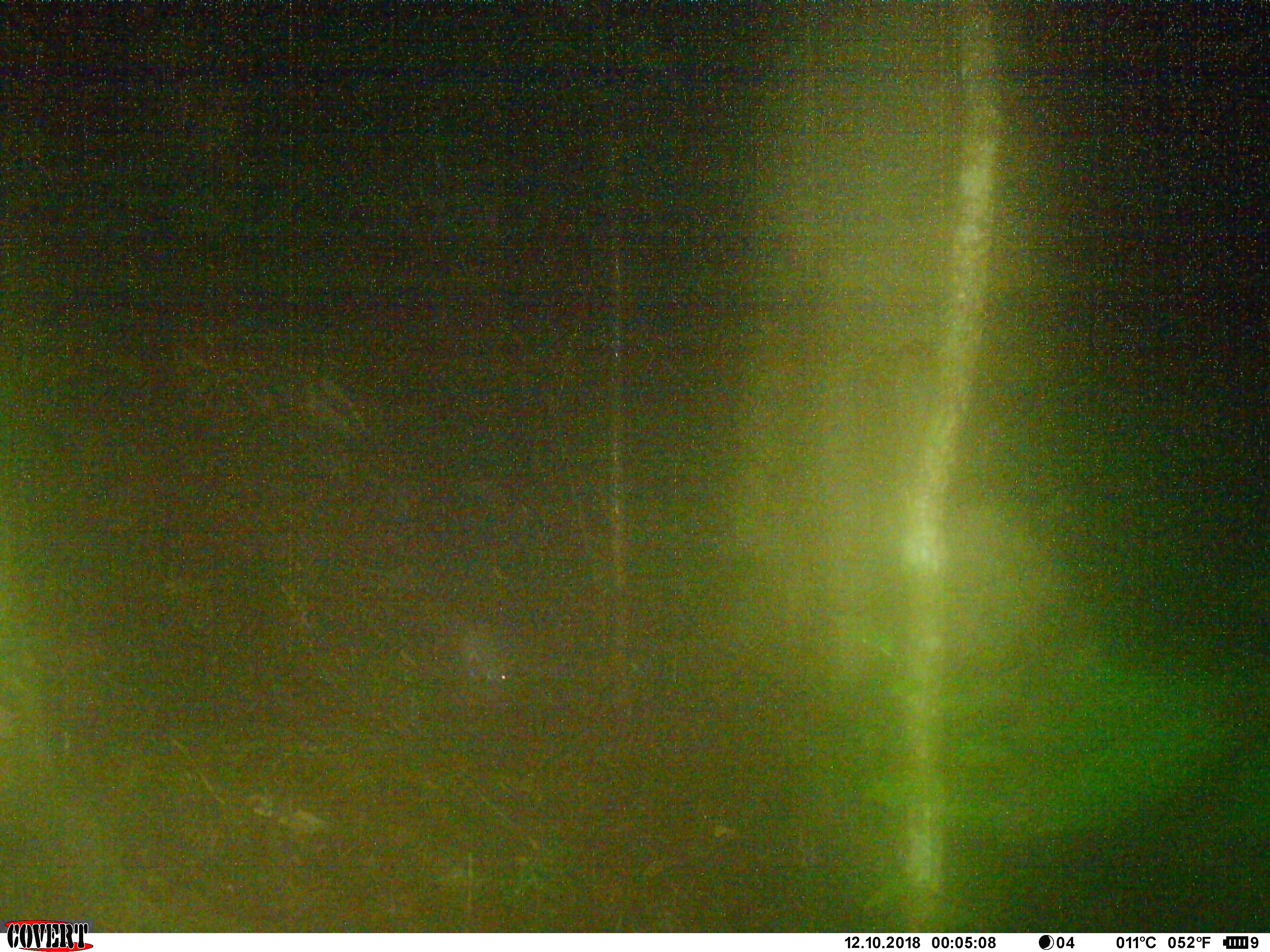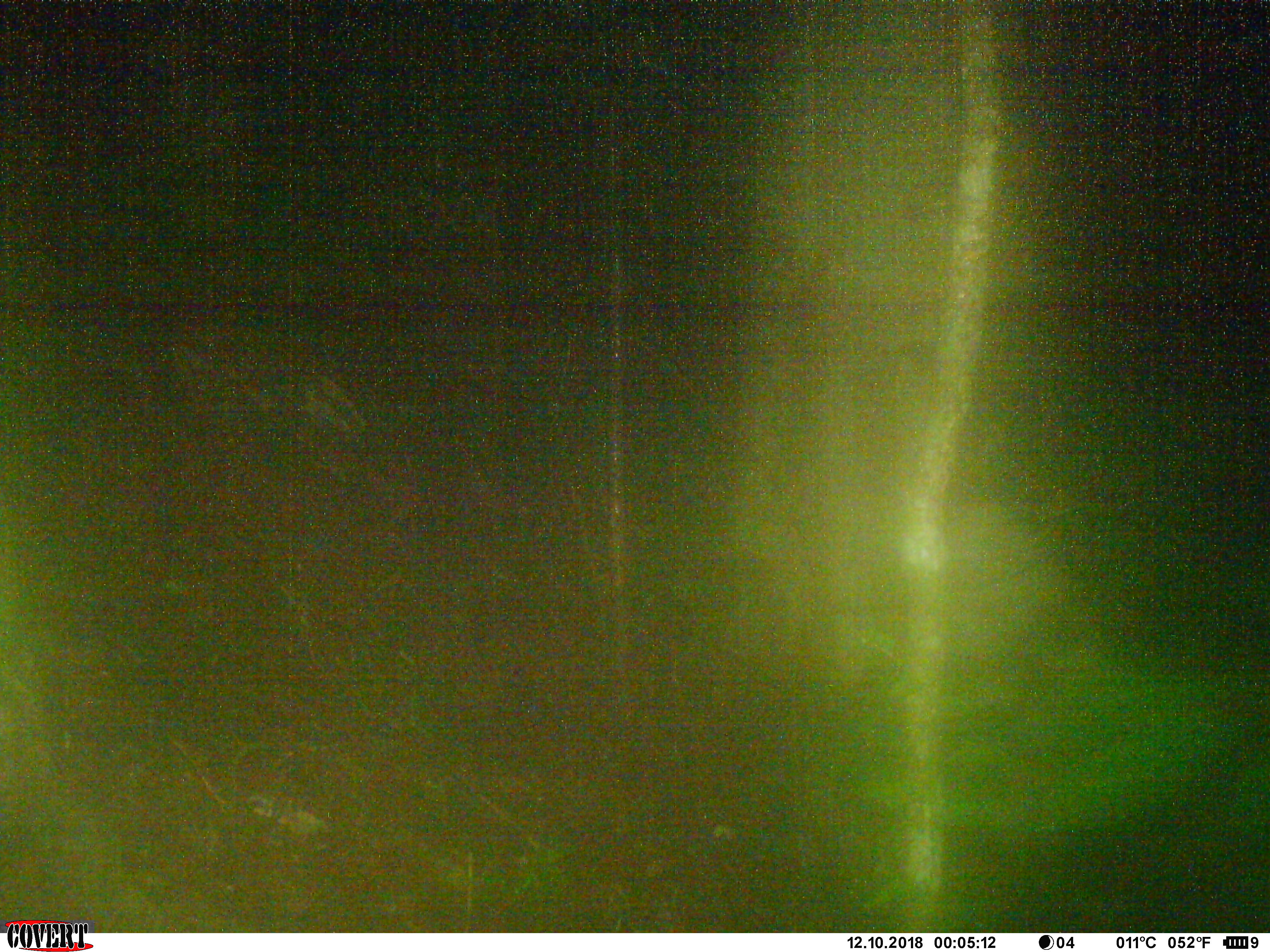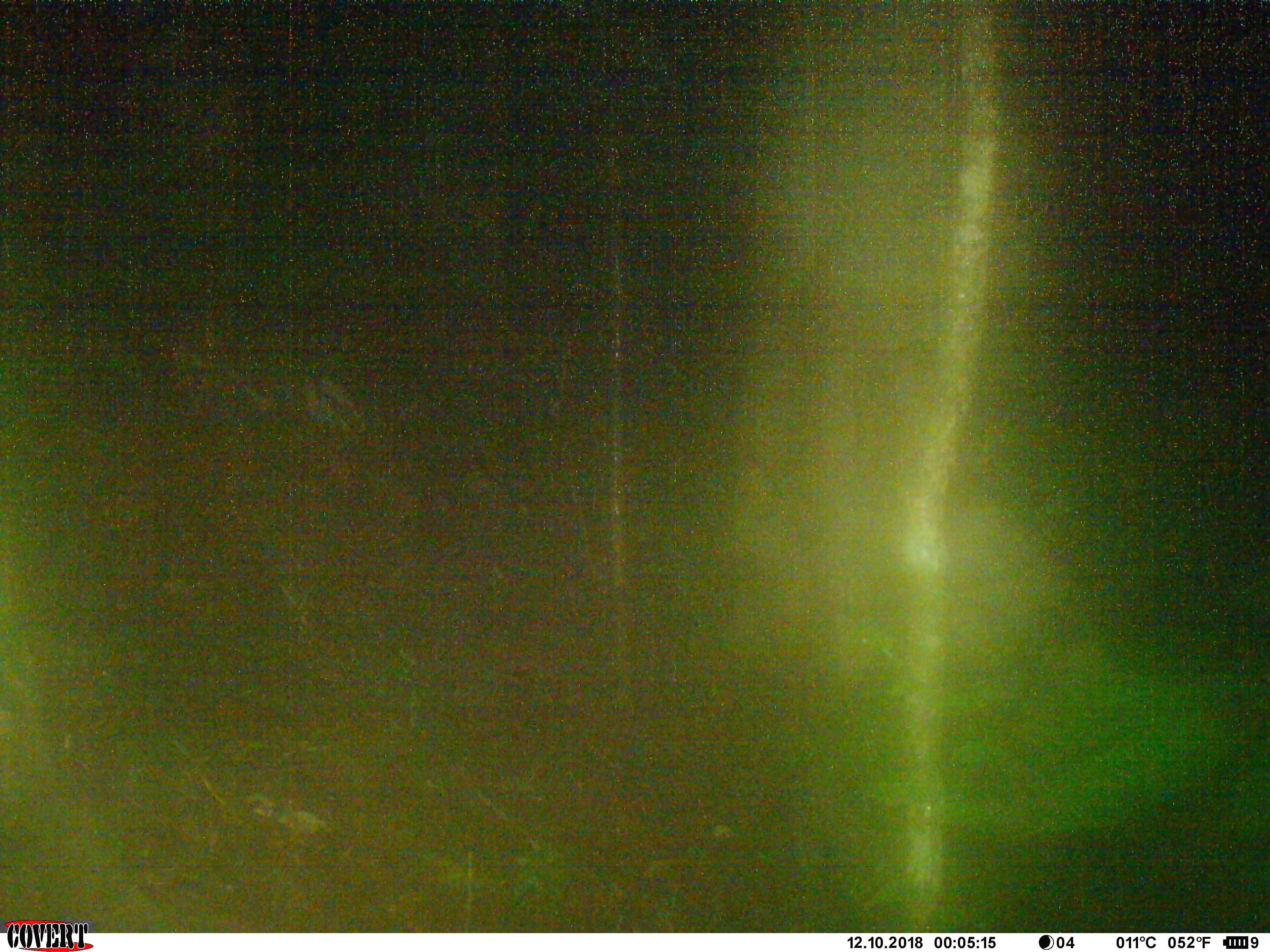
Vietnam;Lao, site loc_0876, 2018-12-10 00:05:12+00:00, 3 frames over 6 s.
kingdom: Animalia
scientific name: Animalia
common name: animal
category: unidentified small animal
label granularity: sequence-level